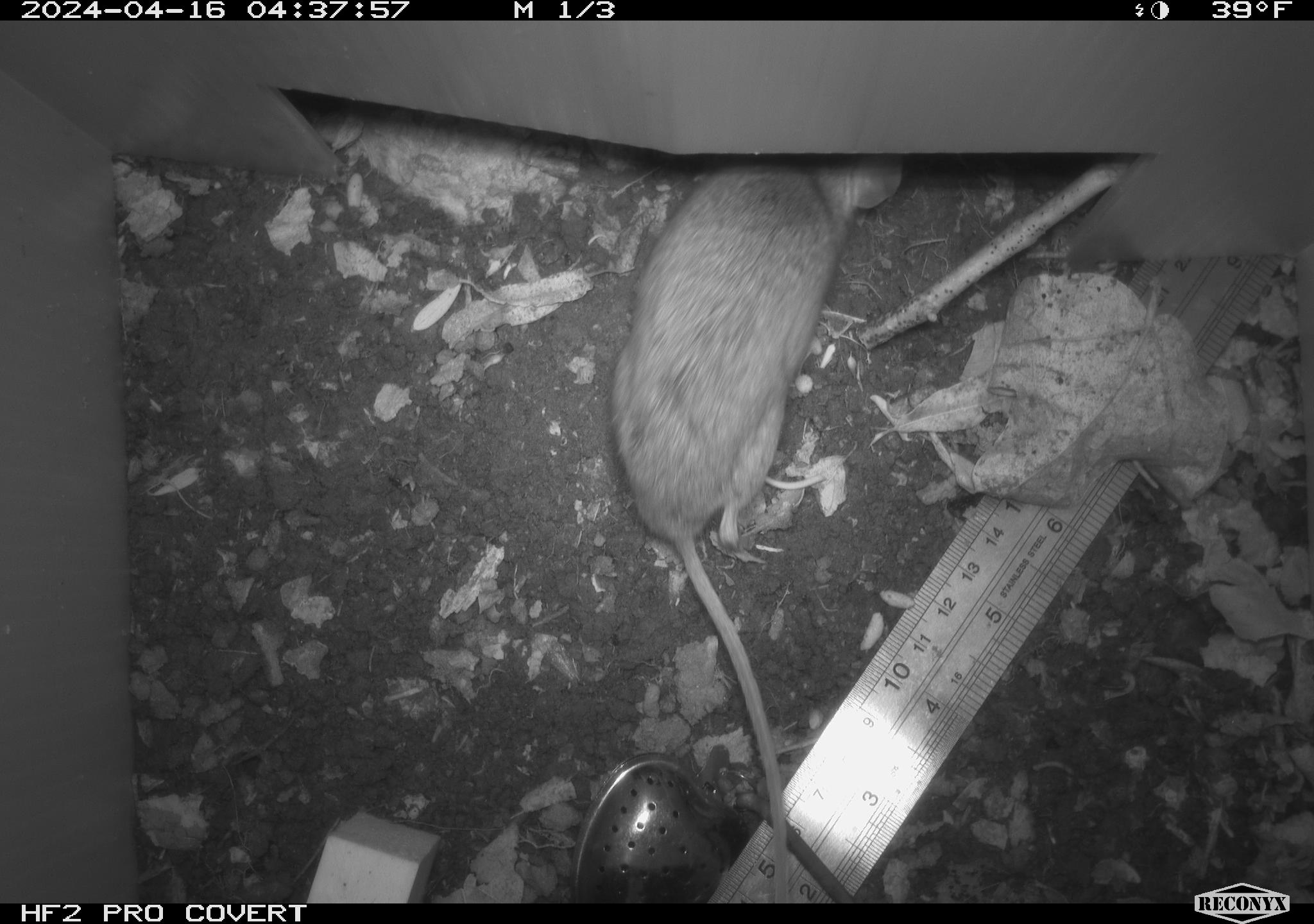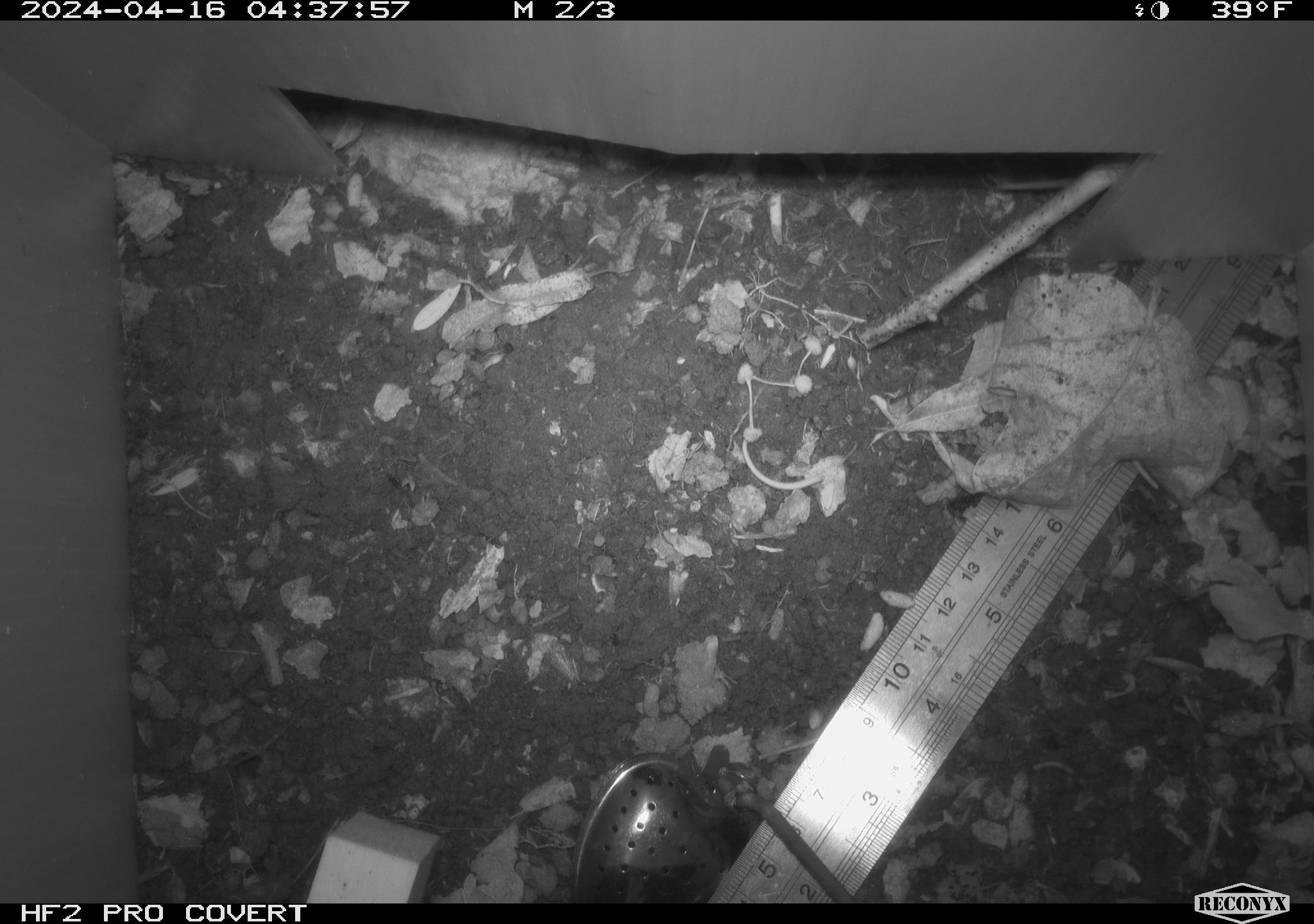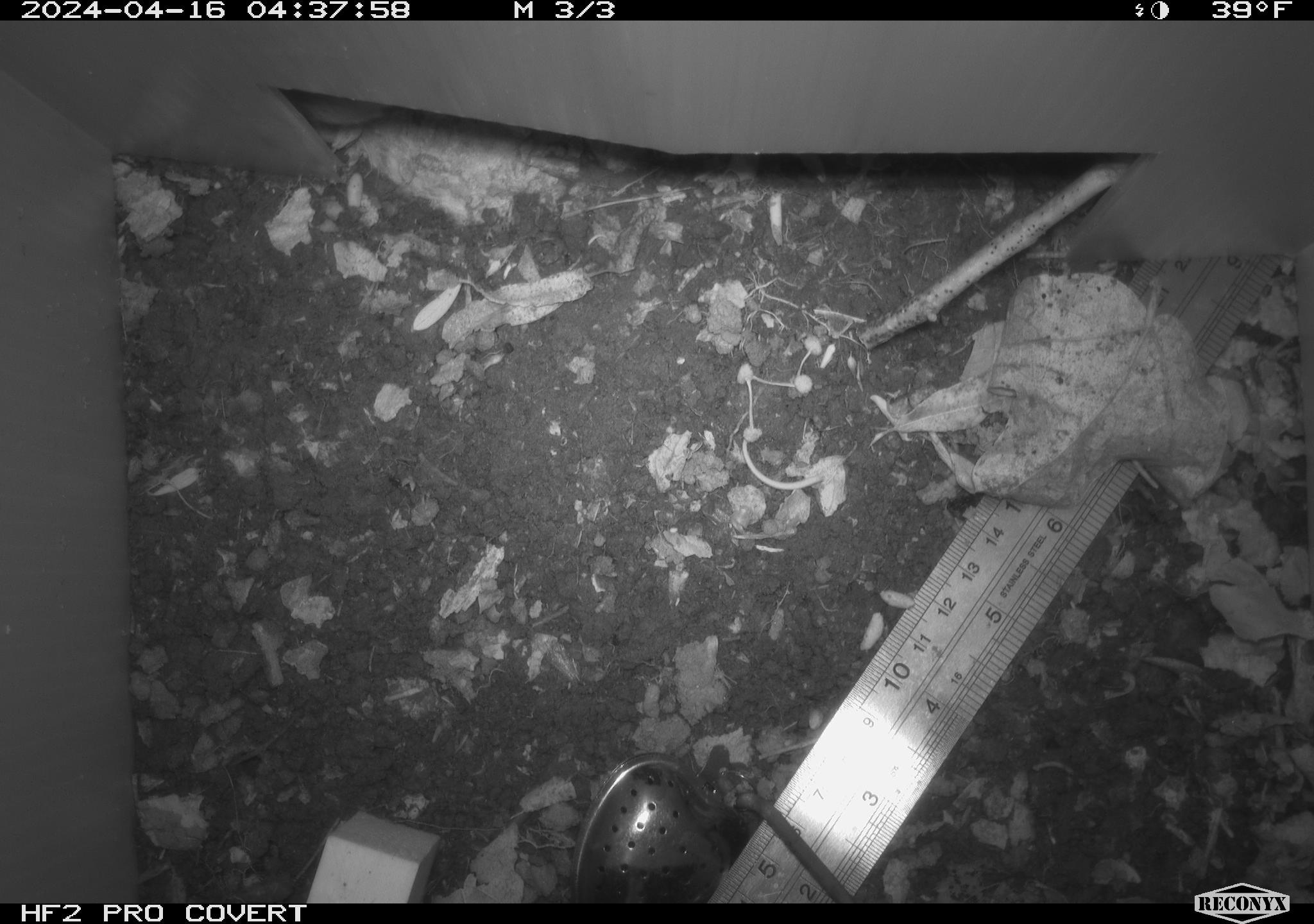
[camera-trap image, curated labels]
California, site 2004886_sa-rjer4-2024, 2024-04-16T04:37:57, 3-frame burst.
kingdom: Animalia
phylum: Chordata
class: Mammalia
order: Rodentia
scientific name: Rodentia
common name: mouse species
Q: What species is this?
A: Mouse species (Rodentia).